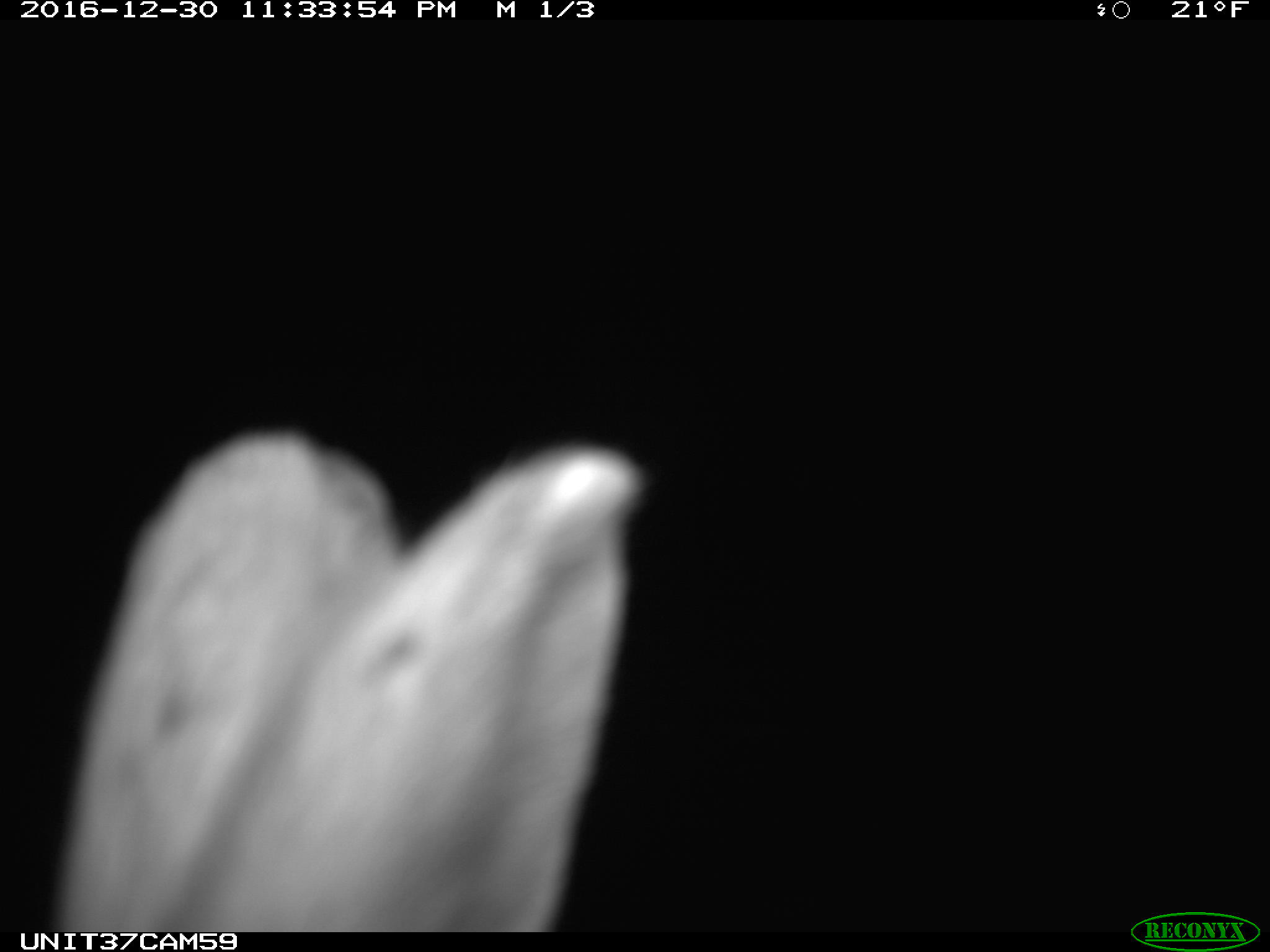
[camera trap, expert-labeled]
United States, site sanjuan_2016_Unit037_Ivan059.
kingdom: Animalia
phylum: Chordata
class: Mammalia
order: Lagomorpha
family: Leporidae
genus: Lepus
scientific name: Lepus americanus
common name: snowshoe hare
Lepus americanus (snowshoe hare).